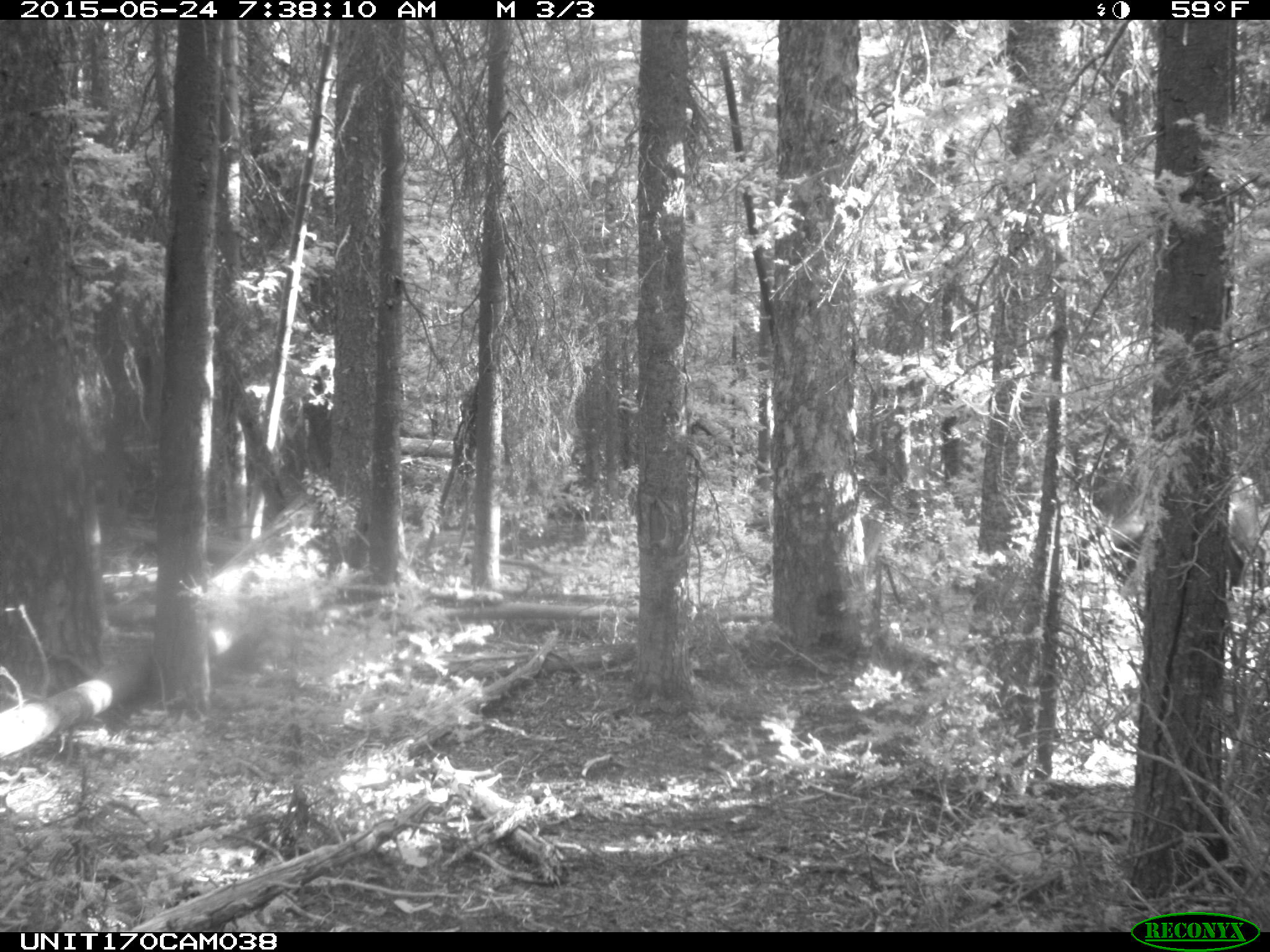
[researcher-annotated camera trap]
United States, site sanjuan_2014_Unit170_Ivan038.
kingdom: Animalia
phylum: Chordata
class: Mammalia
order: Artiodactyla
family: Cervidae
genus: Cervus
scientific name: Cervus elaphus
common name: red deer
Cervus elaphus (red deer).